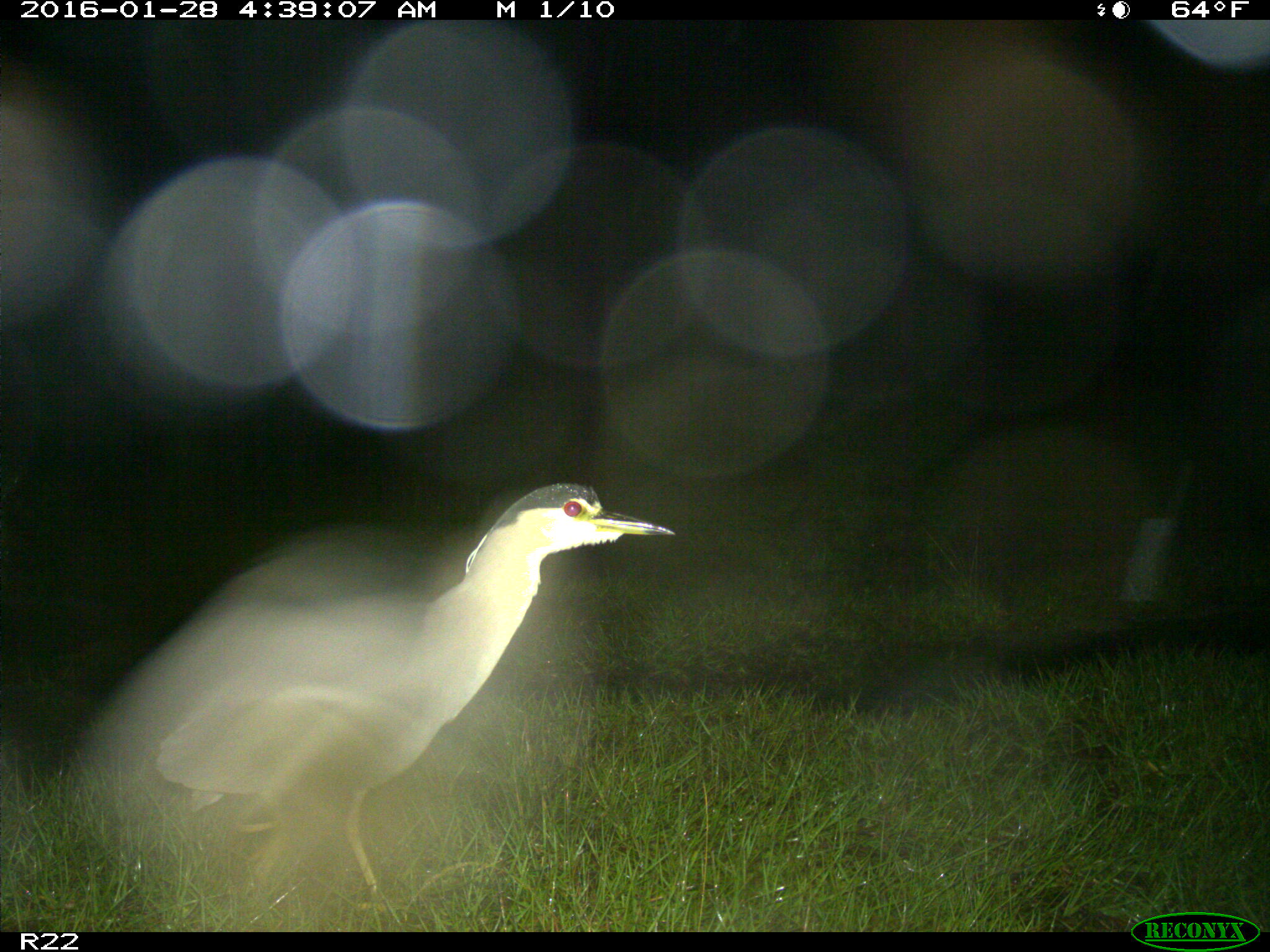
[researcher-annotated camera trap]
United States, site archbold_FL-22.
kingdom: Animalia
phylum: Chordata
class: Aves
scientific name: Aves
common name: birds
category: unidentified bird